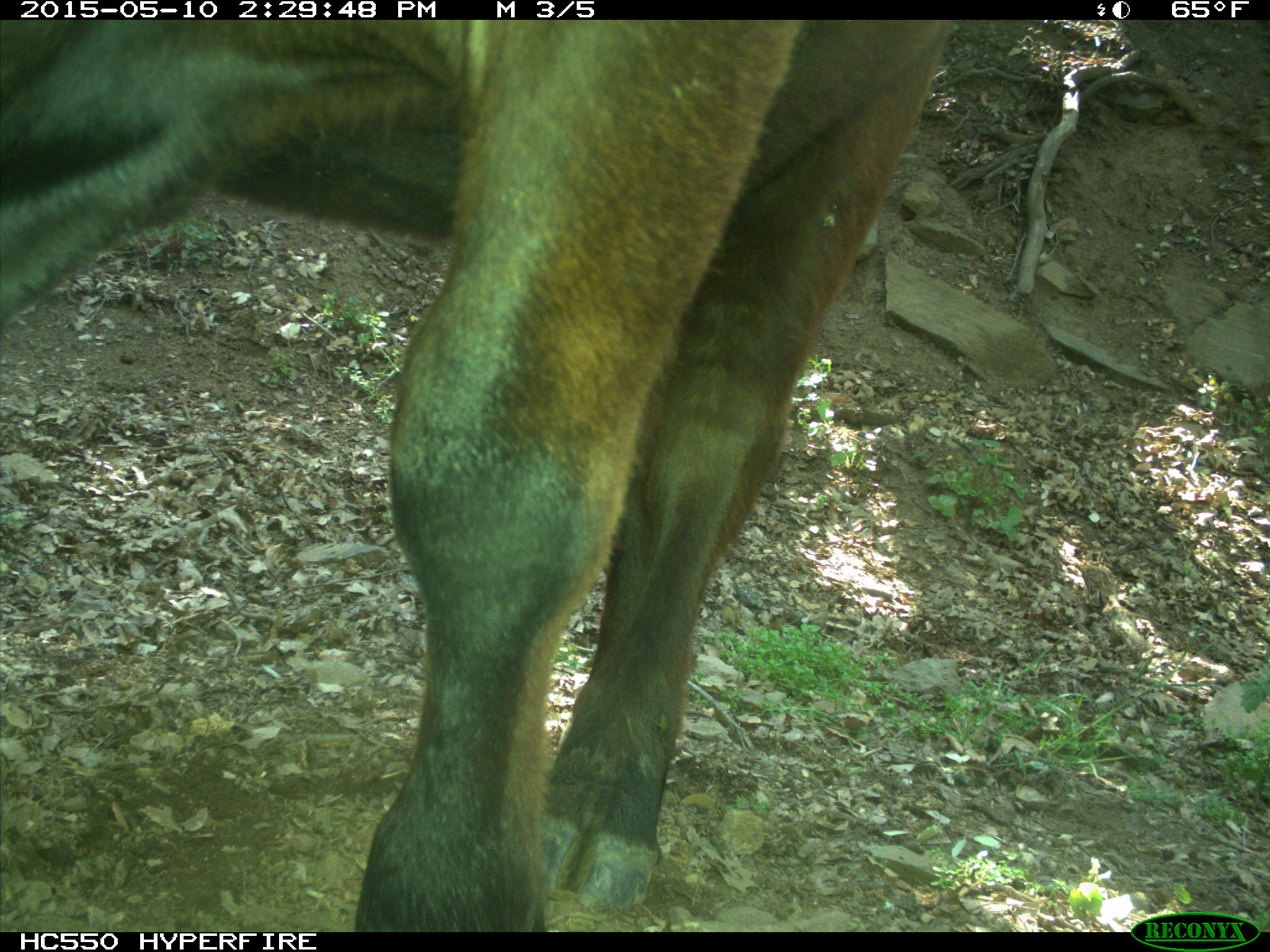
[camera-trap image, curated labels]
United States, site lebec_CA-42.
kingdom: Animalia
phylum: Chordata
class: Mammalia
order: Artiodactyla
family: Bovidae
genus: Bos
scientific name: Bos taurus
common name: domestic cow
Bos taurus (domestic cow).